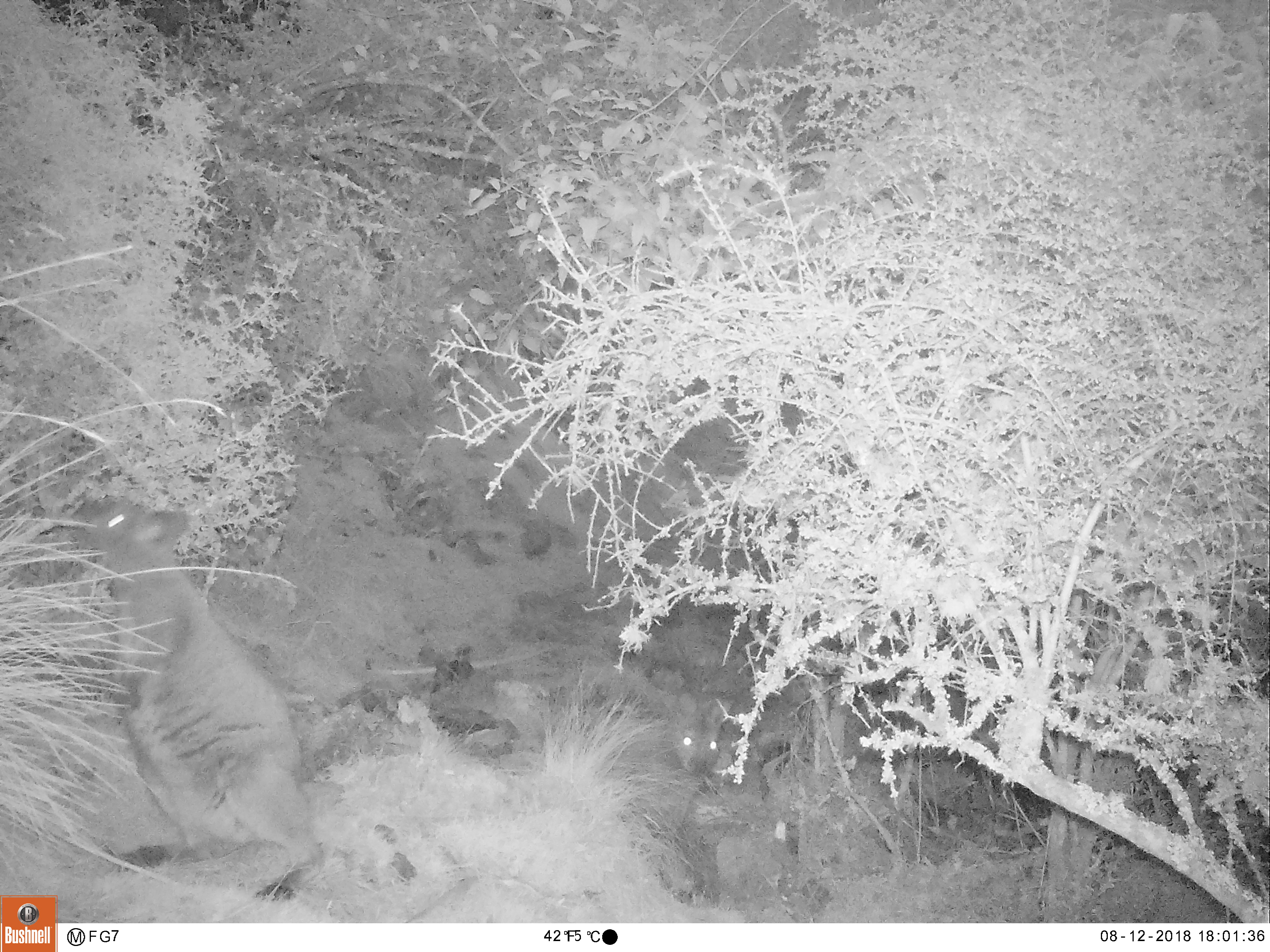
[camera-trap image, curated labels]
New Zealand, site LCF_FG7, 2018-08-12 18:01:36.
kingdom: Animalia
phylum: Chordata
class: Mammalia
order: Diprotodontia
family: Macropodidae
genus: Notamacropus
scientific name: Notamacropus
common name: wallaby